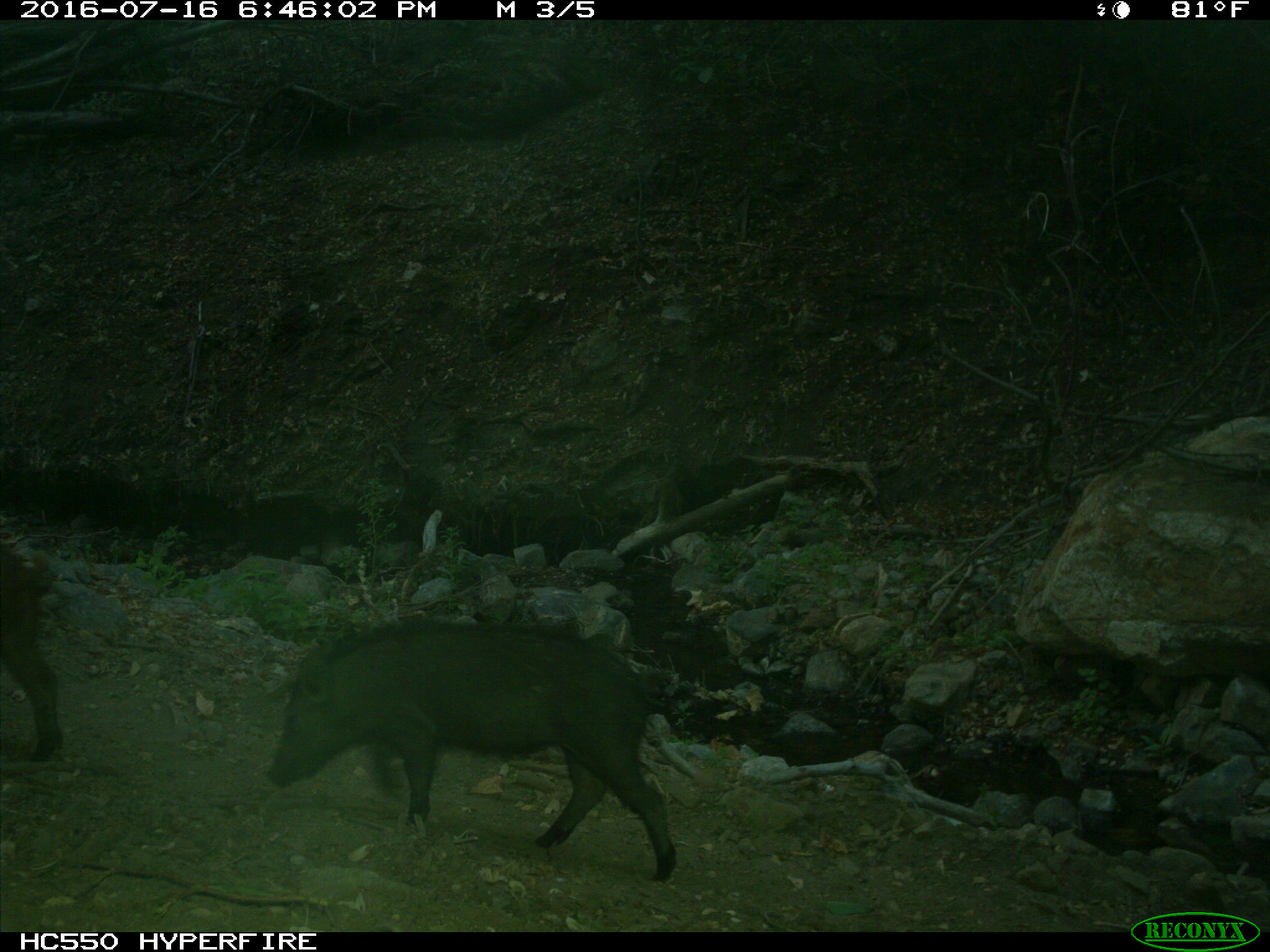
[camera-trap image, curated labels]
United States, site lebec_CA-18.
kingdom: Animalia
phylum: Chordata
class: Mammalia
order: Artiodactyla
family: Suidae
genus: Sus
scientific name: Sus scrofa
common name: wild boar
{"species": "Sus scrofa (wild boar)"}